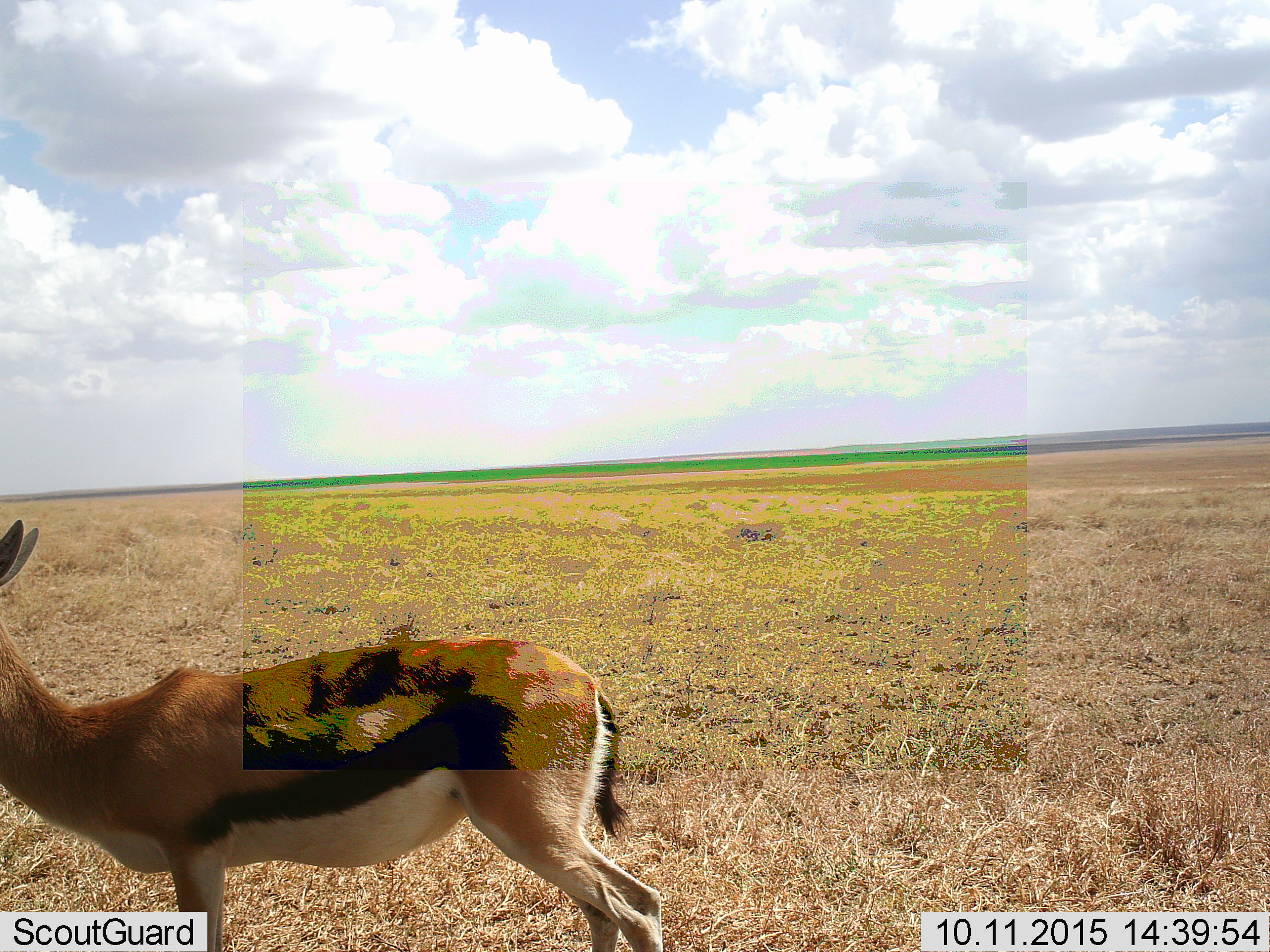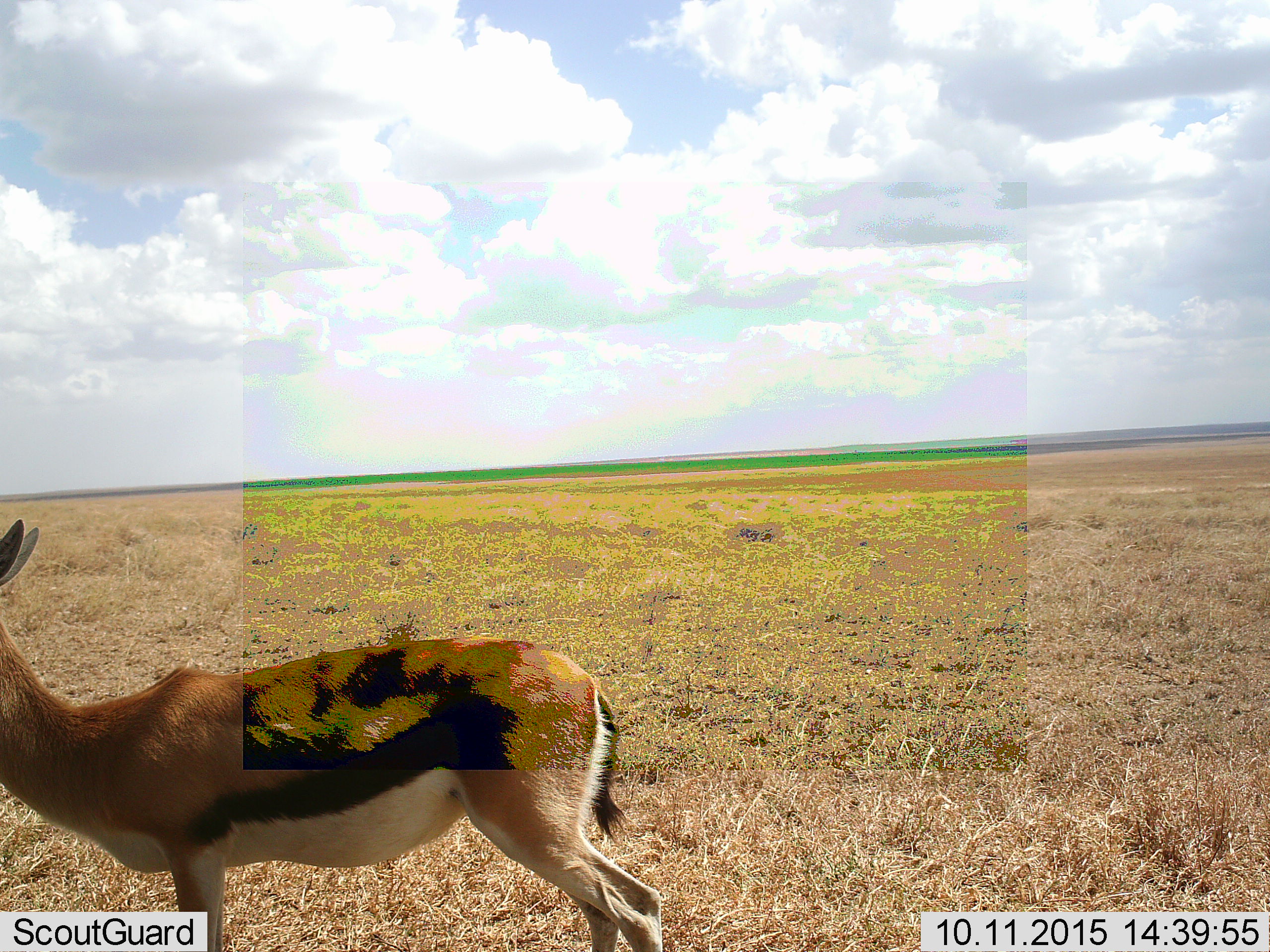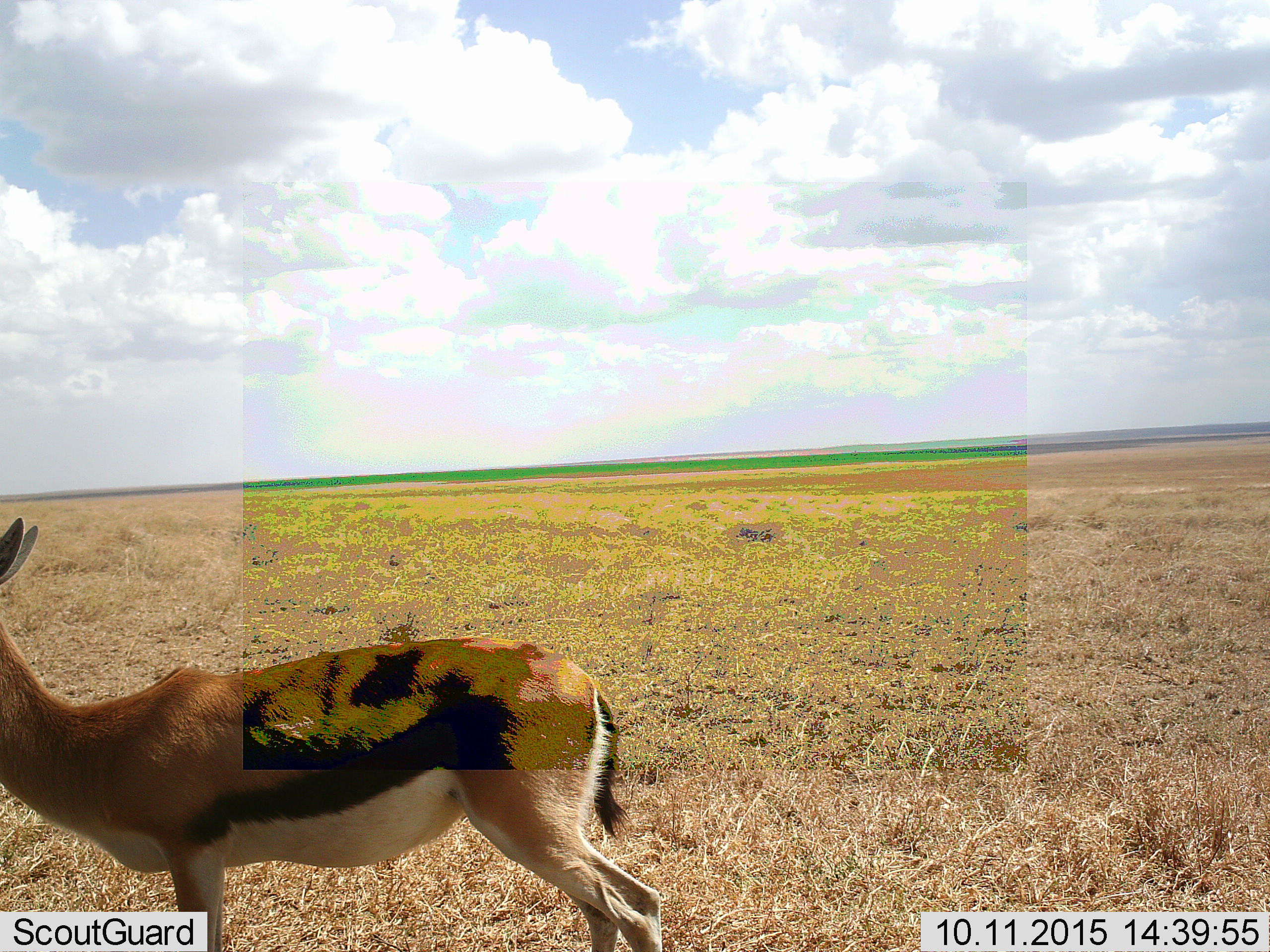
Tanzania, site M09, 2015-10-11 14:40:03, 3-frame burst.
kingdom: Animalia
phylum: Chordata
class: Mammalia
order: Artiodactyla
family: Bovidae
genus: Eudorcas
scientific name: Eudorcas thomsonii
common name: thomson's gazelle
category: gazellethomsons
Gazellethomsons (thomson's gazelle) (Eudorcas thomsonii), count 1. Behavior (volunteer vote fractions): standing 100%, resting 0%, moving 0%, interacting 0%. Young present (vote fraction): 0%. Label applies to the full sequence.